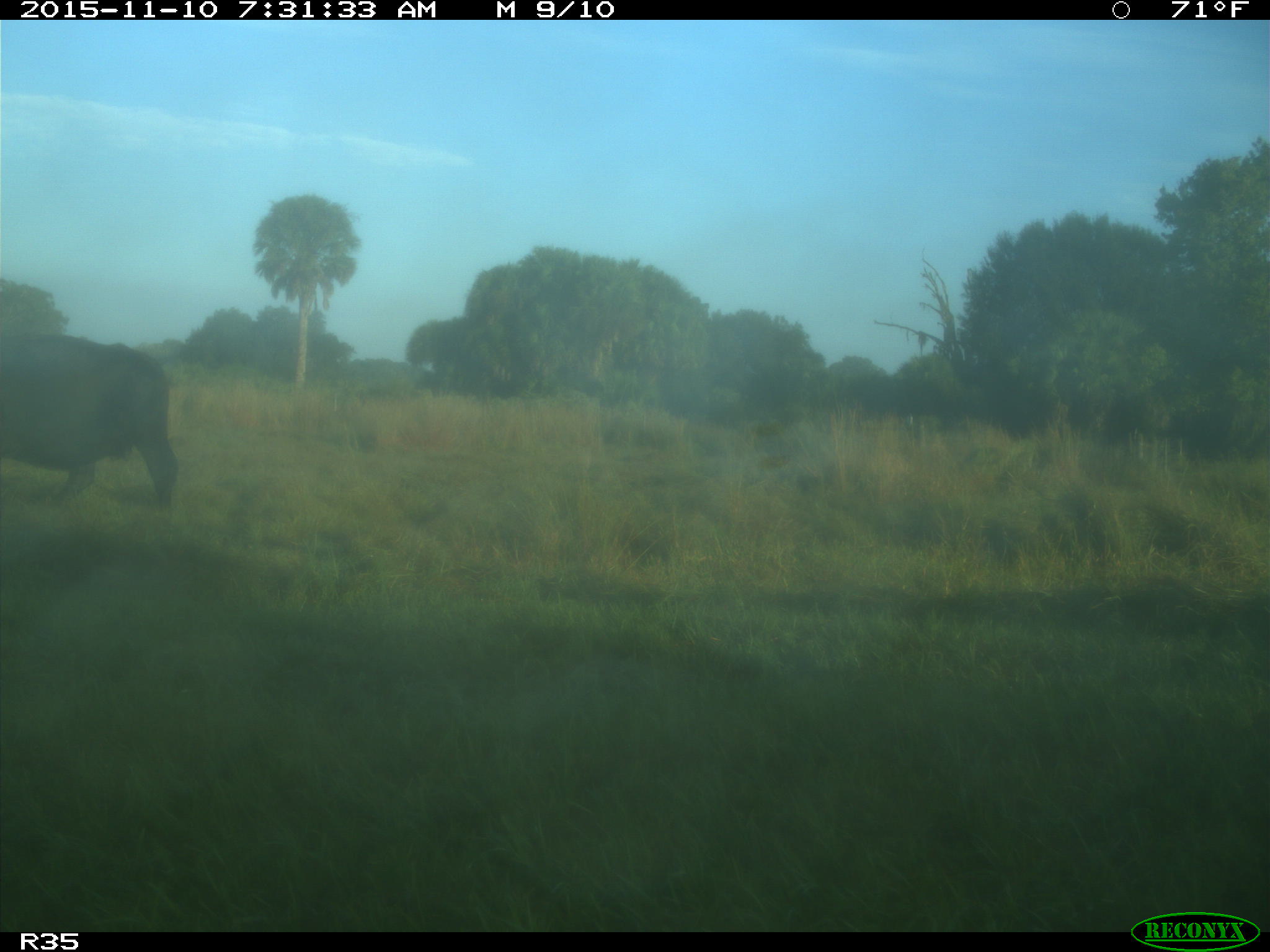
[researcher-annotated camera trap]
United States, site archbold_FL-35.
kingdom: Animalia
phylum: Chordata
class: Mammalia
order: Artiodactyla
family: Bovidae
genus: Bos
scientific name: Bos taurus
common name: domestic cow